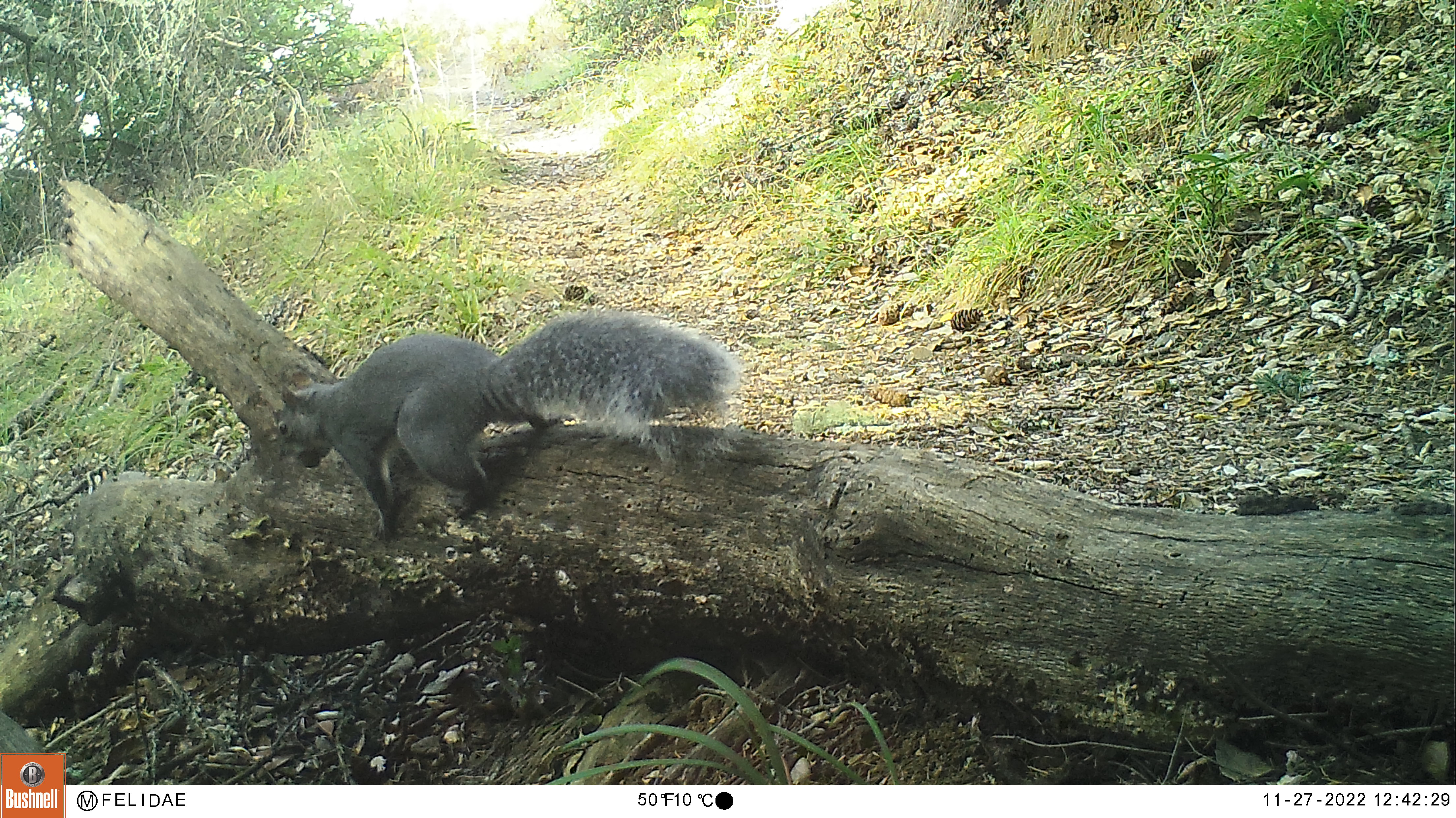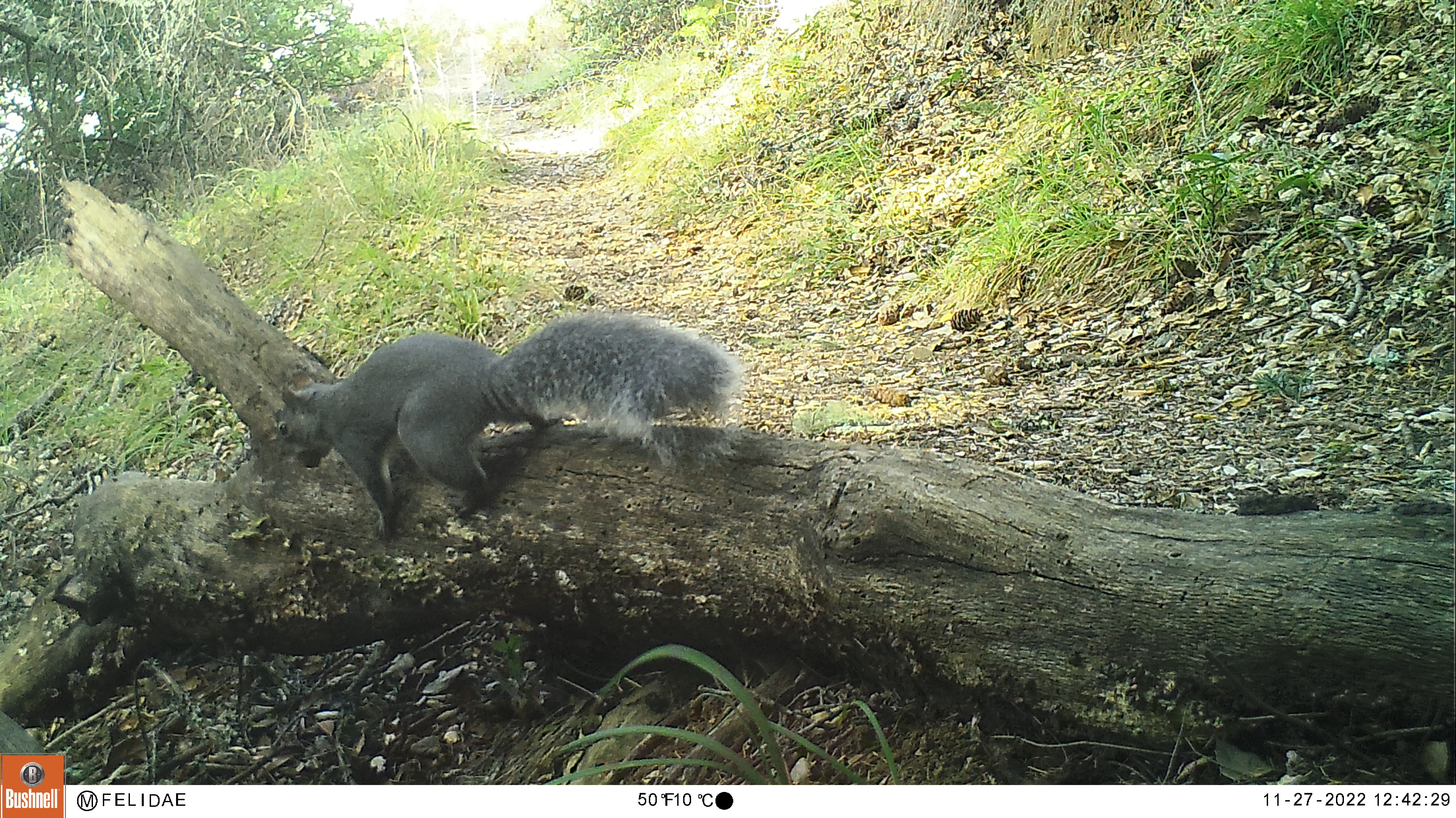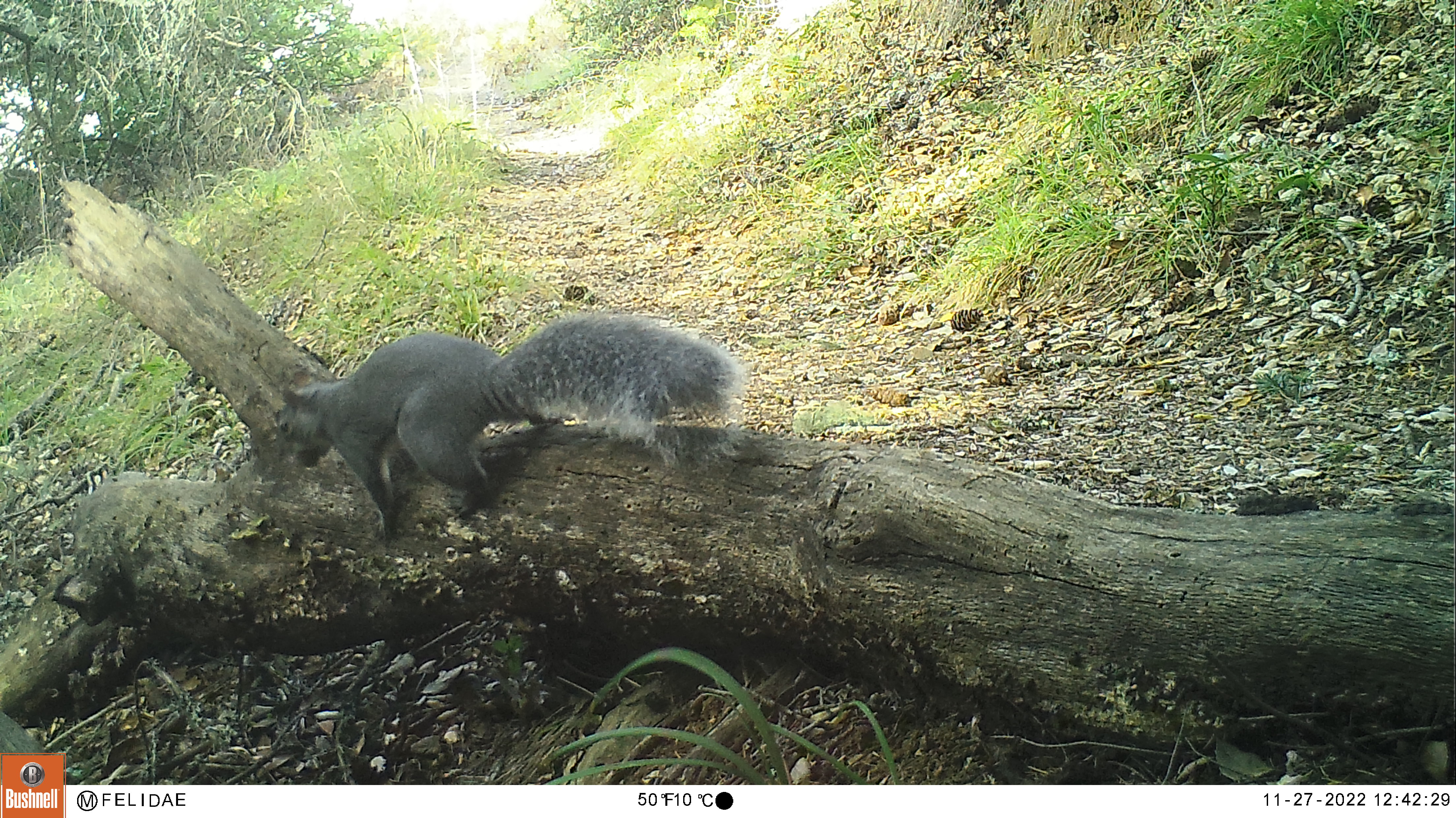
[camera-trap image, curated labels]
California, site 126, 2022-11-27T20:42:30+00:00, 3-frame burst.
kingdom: Animalia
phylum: Chordata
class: Mammalia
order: Rodentia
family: Sciuridae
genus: Sciurus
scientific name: Sciurus griseus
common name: western gray squirrel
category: western grey squirrel